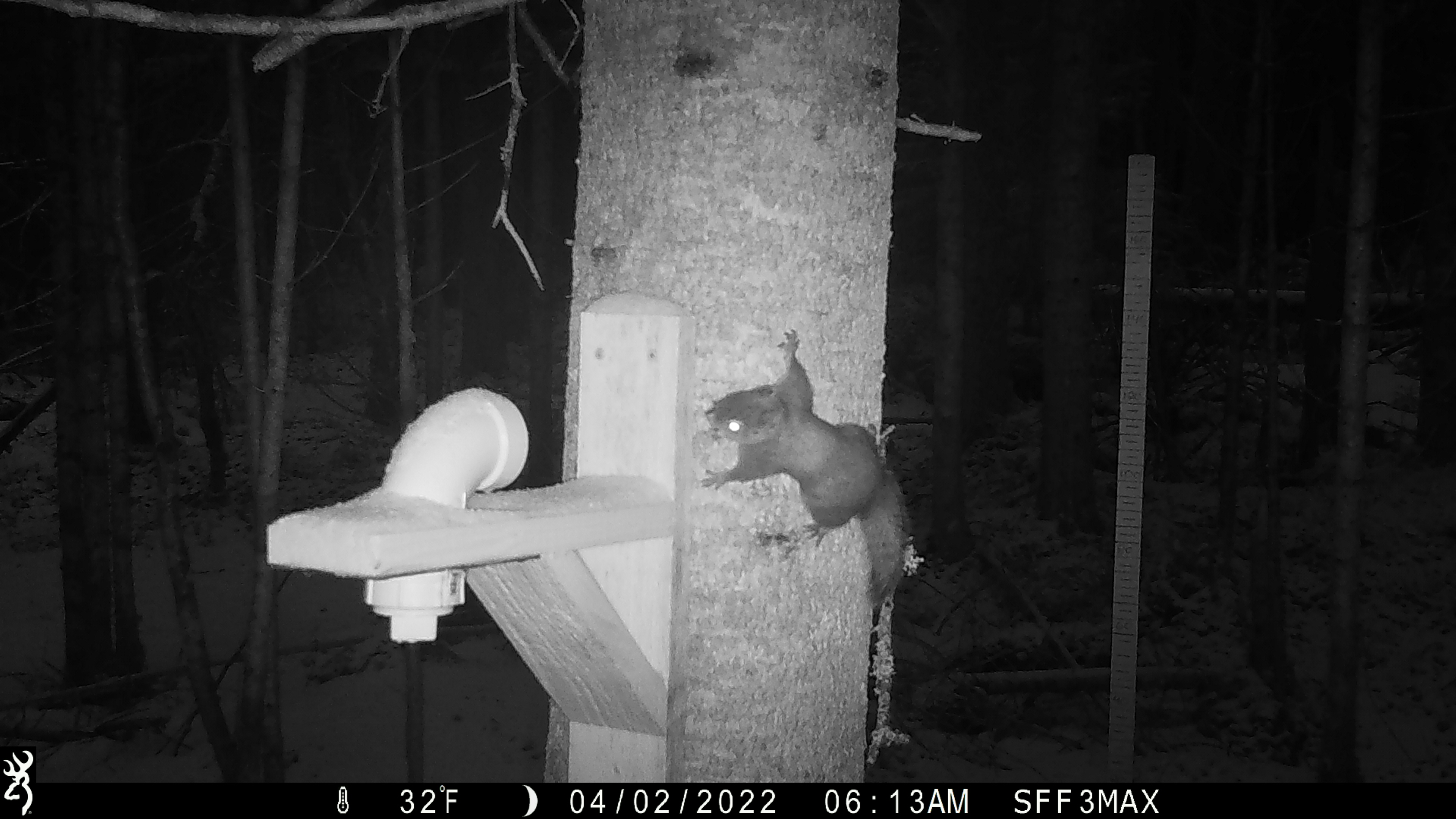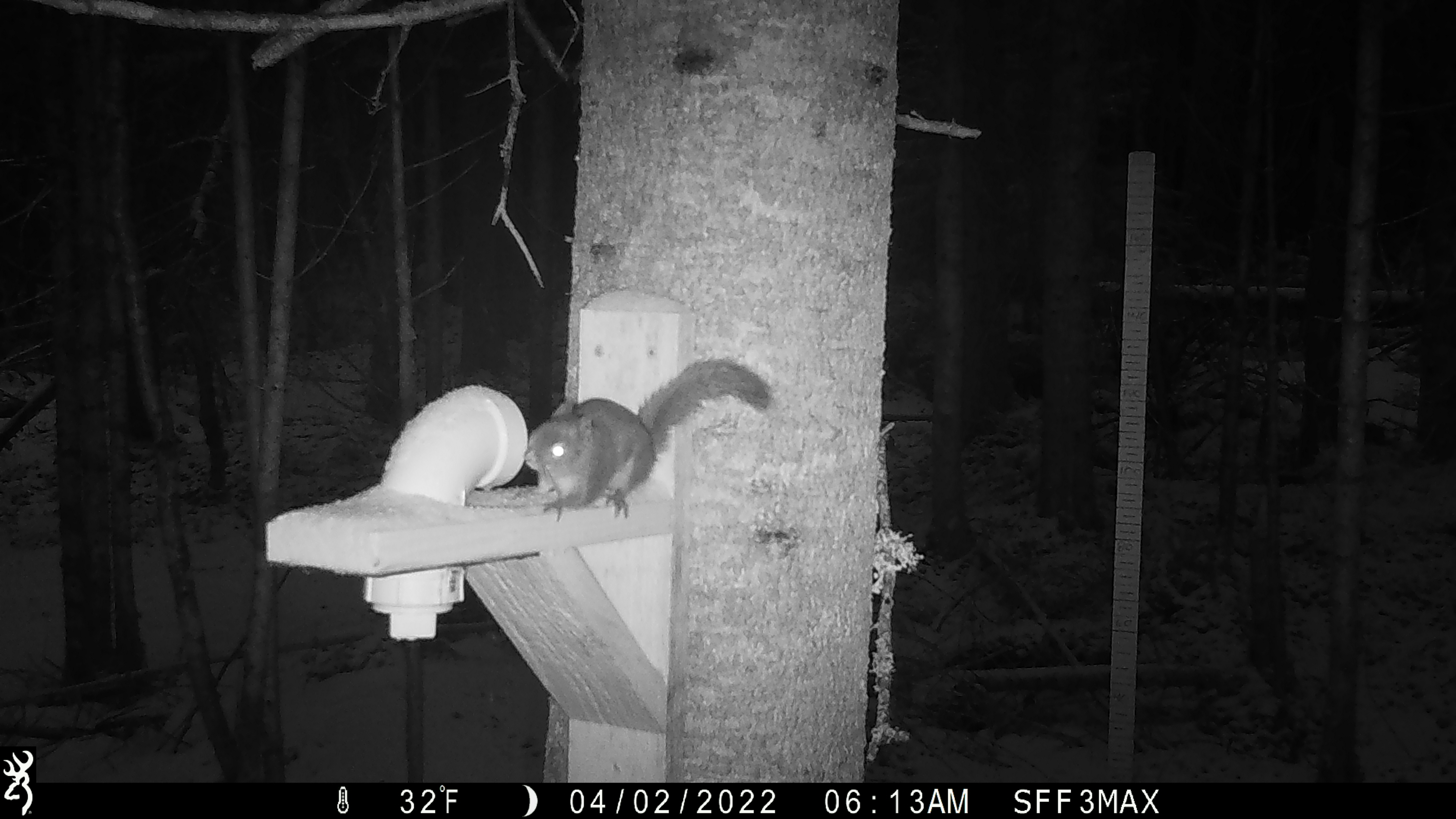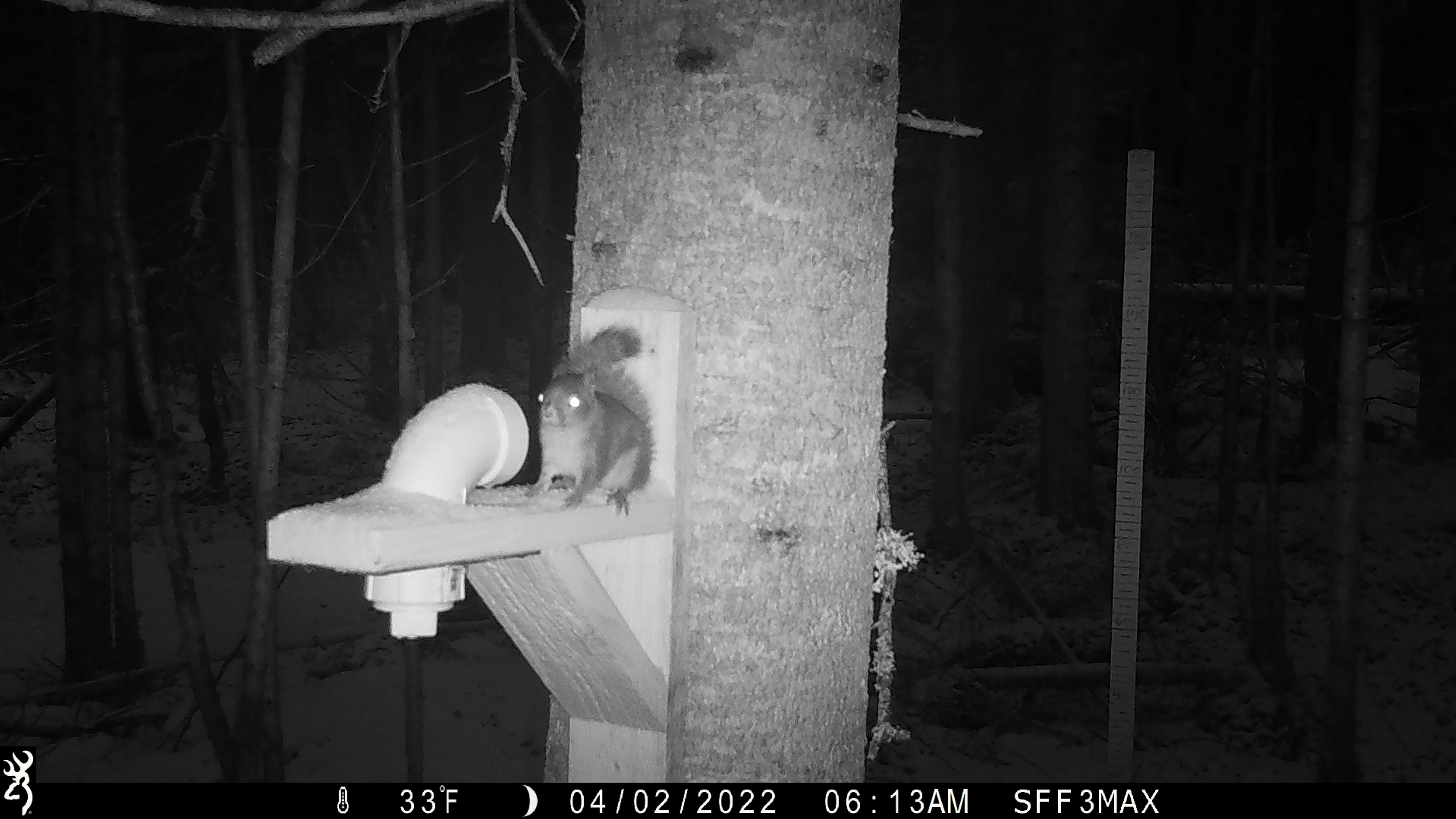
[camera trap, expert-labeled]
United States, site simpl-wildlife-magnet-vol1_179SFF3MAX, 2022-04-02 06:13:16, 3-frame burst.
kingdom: Animalia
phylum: Chordata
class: Mammalia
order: Rodentia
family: Sciuridae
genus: Tamiasciurus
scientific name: Tamiasciurus hudsonicus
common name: red squirrel